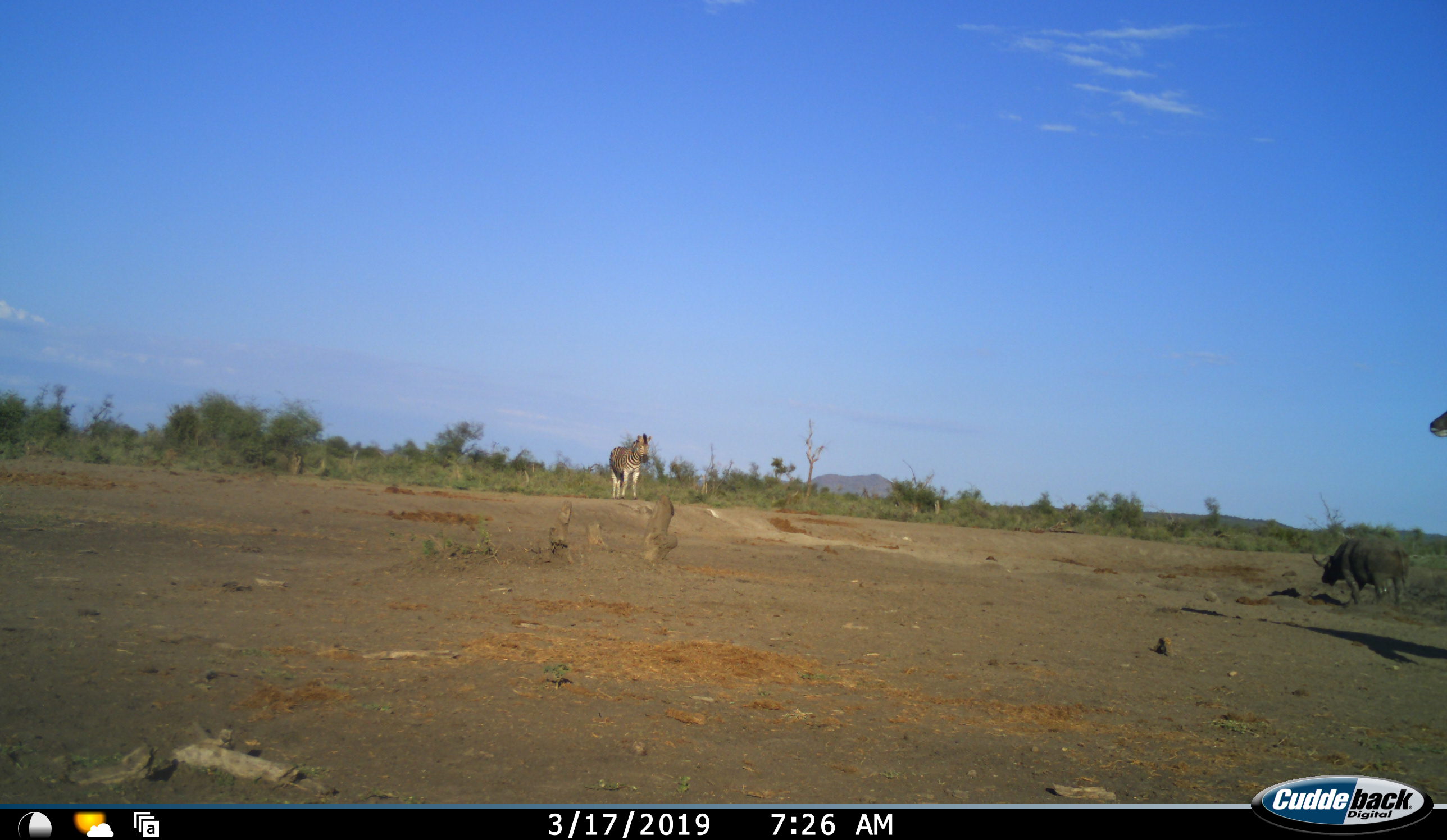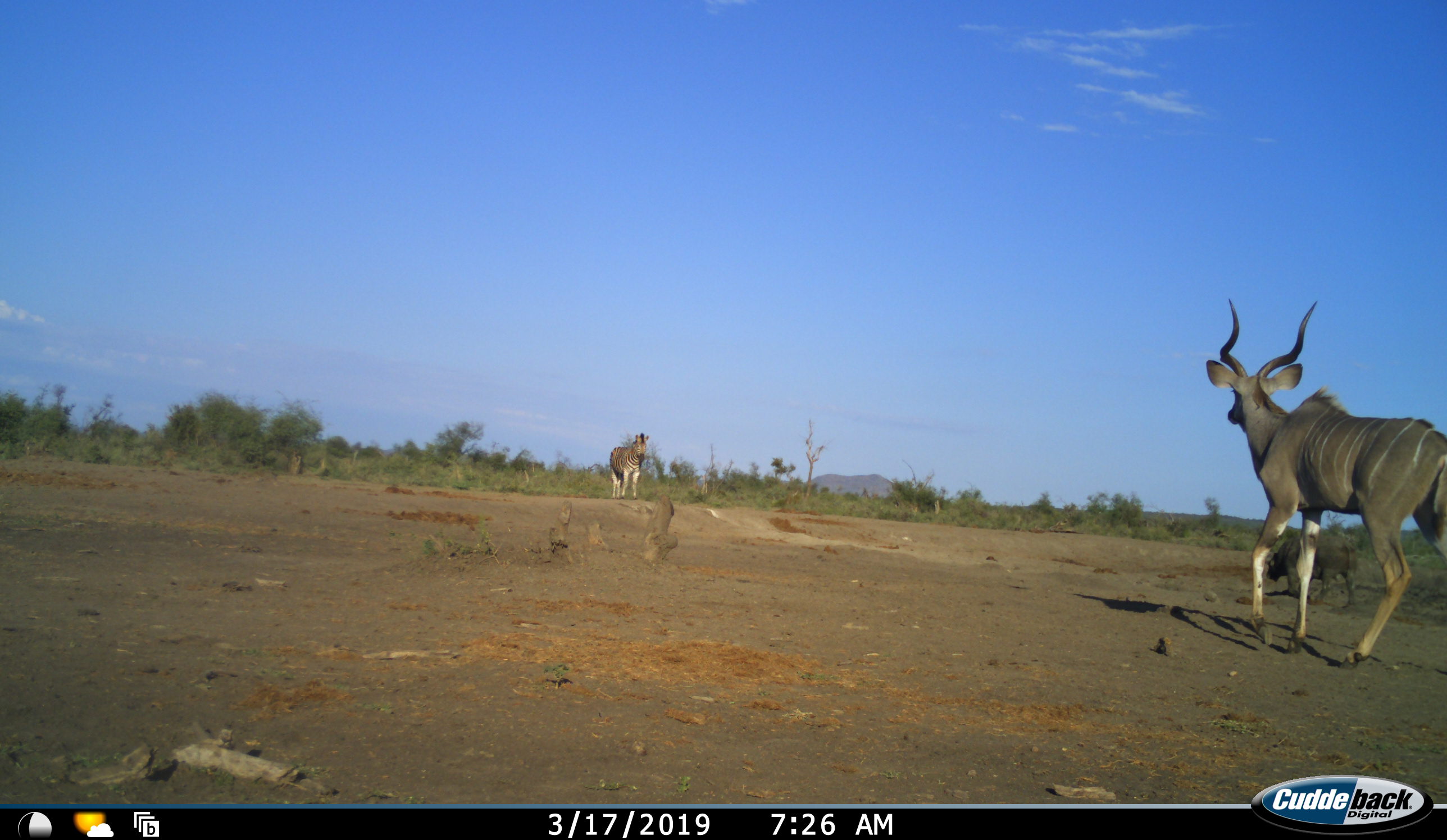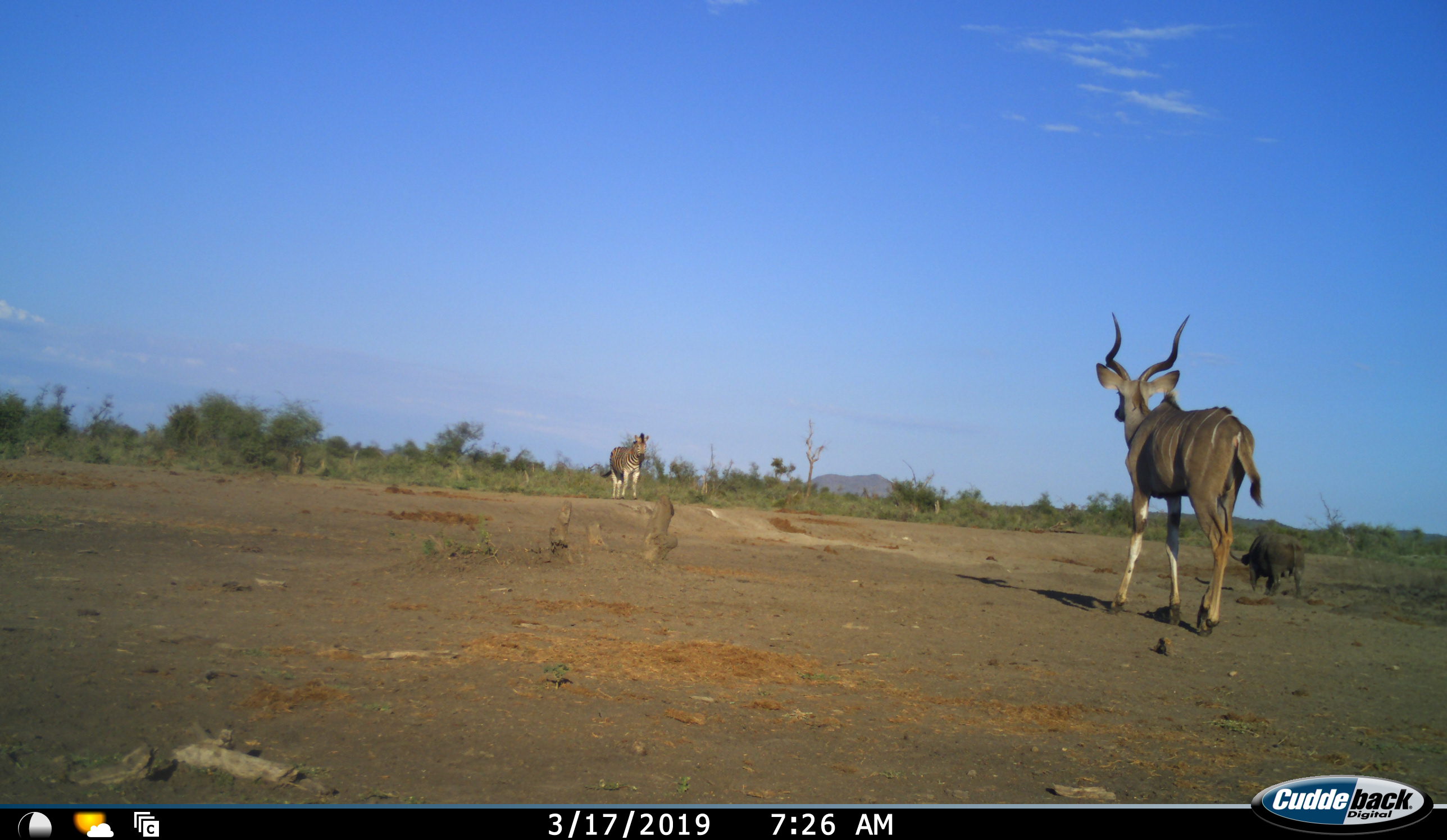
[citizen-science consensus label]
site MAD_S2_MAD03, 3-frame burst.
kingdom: Animalia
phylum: Chordata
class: Mammalia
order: Artiodactyla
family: Bovidae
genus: Syncerus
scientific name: Syncerus caffer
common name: african buffalo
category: buffalo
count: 1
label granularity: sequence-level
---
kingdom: Animalia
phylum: Chordata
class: Mammalia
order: Perissodactyla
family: Equidae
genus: Equus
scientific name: Equus quagga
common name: plains zebra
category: zebraplains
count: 1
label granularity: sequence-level